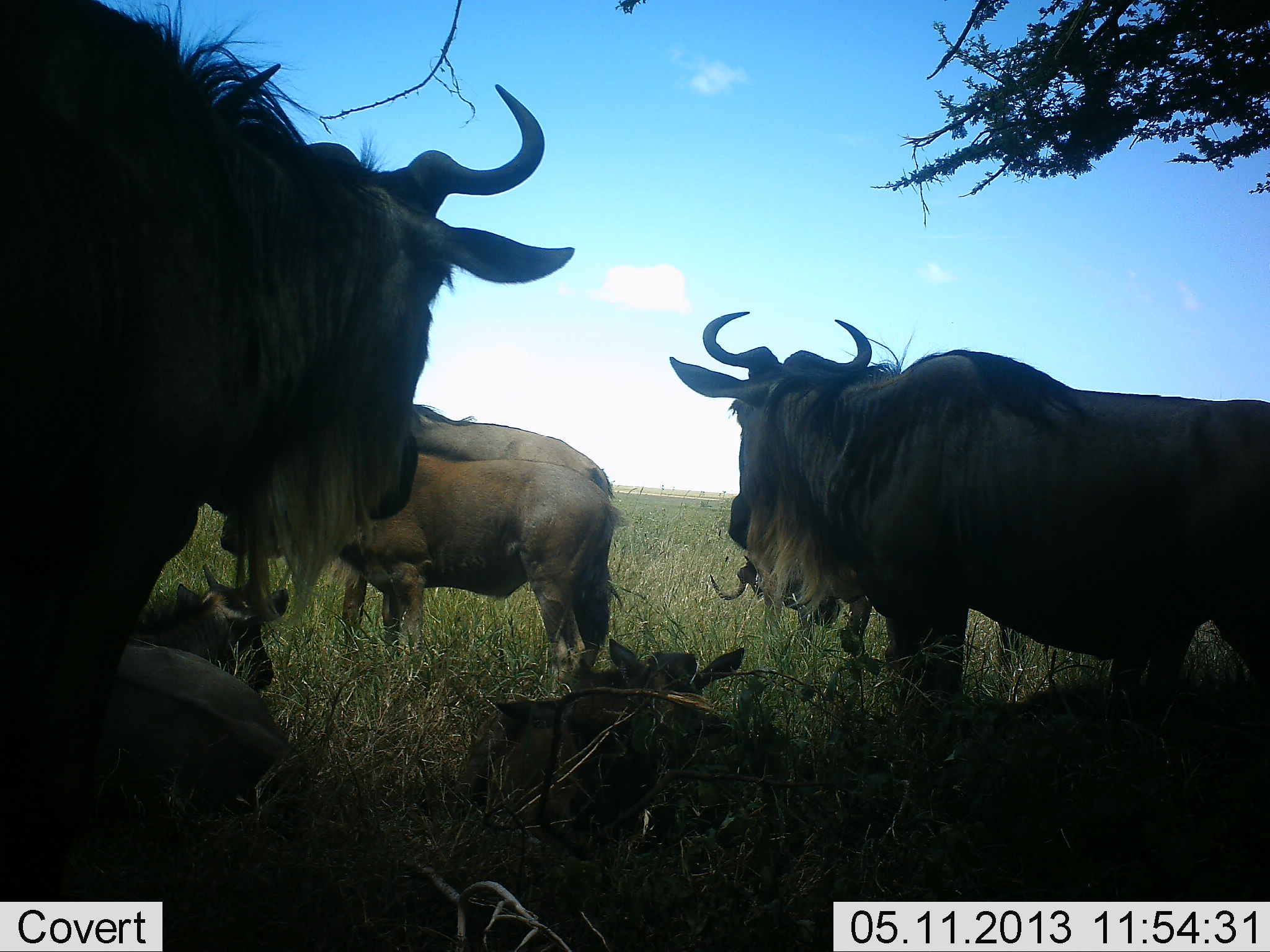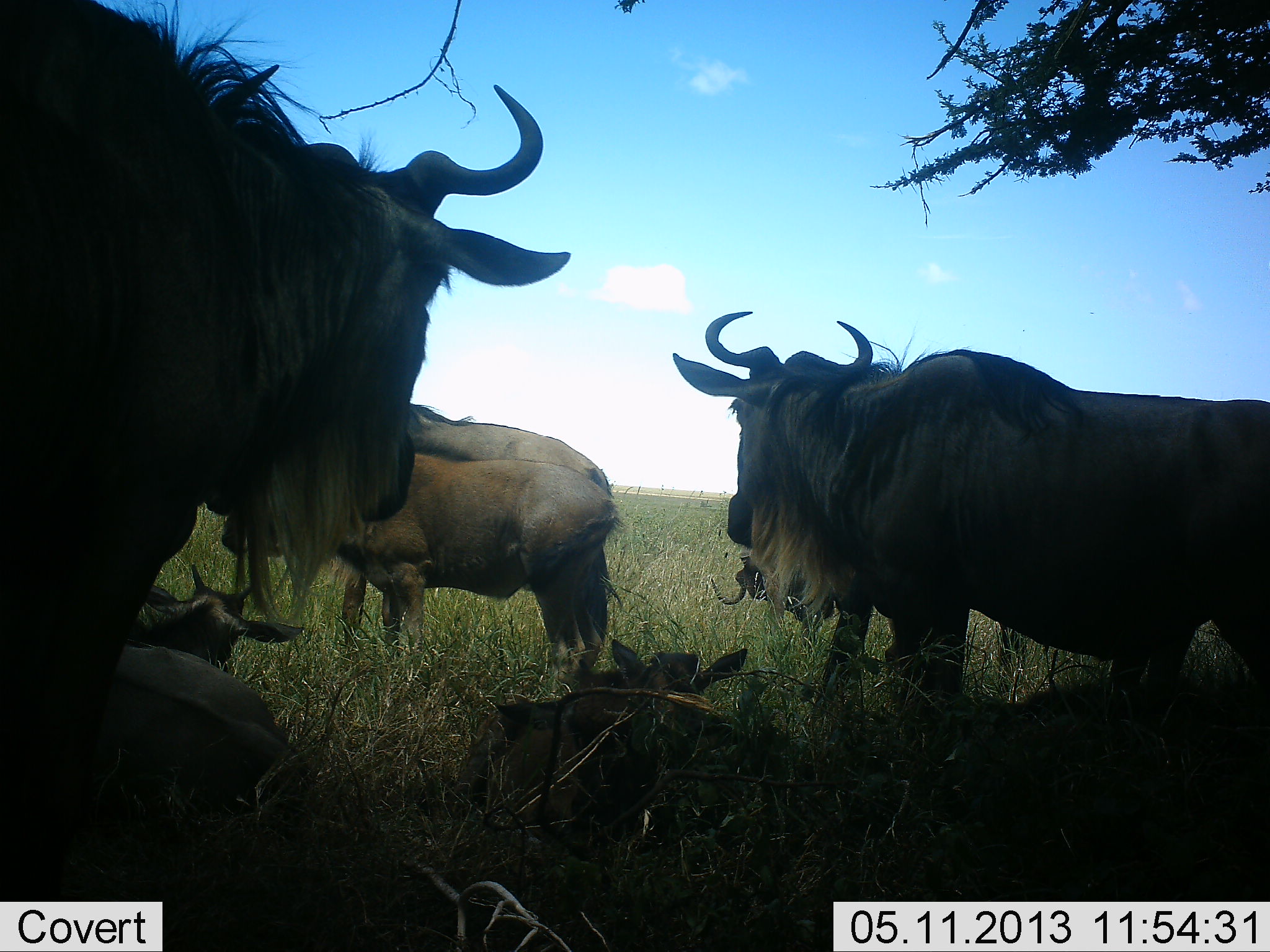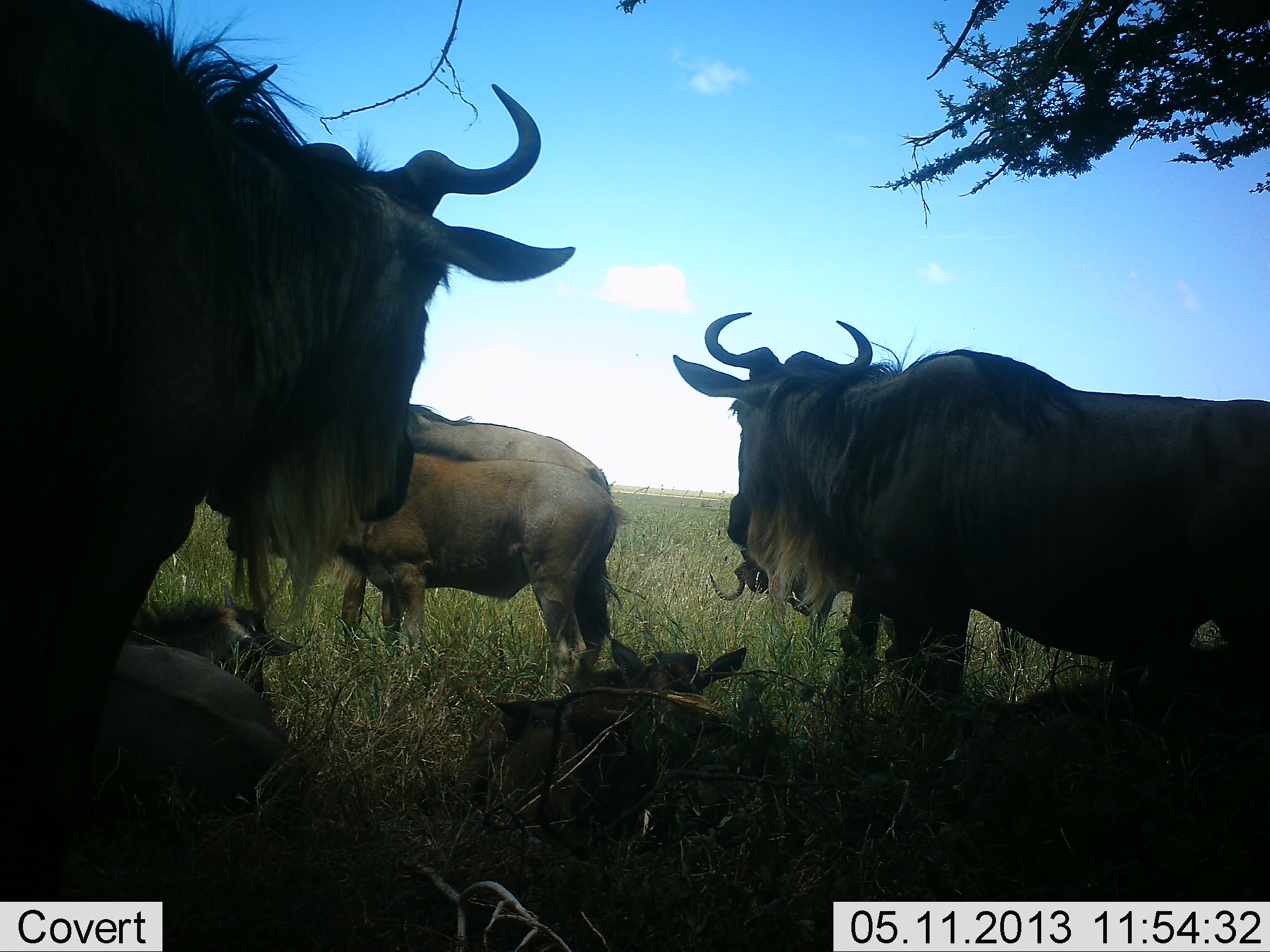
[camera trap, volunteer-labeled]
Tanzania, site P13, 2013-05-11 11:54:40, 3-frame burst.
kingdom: Animalia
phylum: Chordata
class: Mammalia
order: Artiodactyla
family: Bovidae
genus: Connochaetes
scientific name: Connochaetes taurinus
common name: blue wildebeest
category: wildebeest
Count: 8.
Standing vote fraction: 90%.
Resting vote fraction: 90%.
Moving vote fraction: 0%.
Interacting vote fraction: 0%.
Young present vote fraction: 90%.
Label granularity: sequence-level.